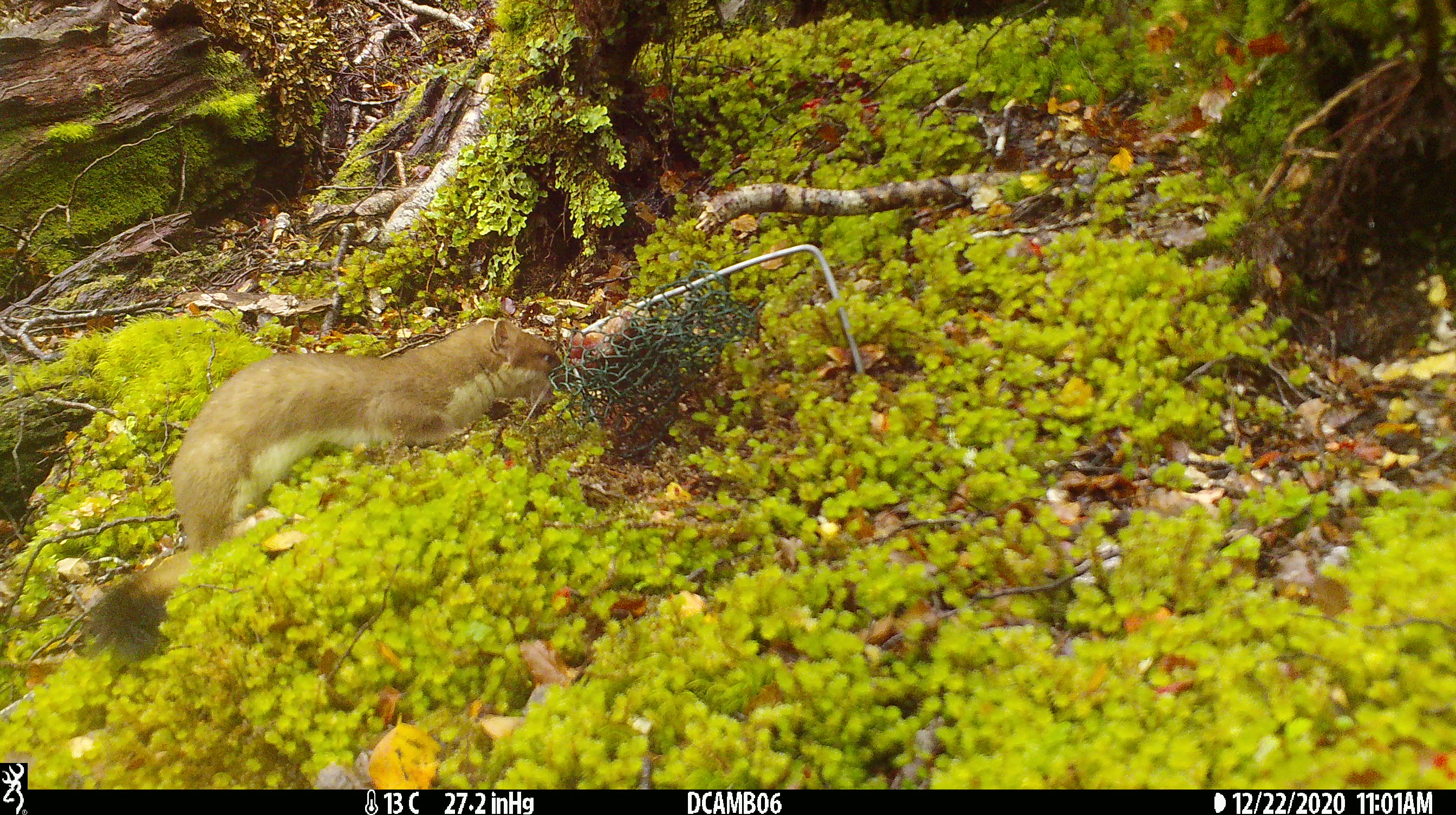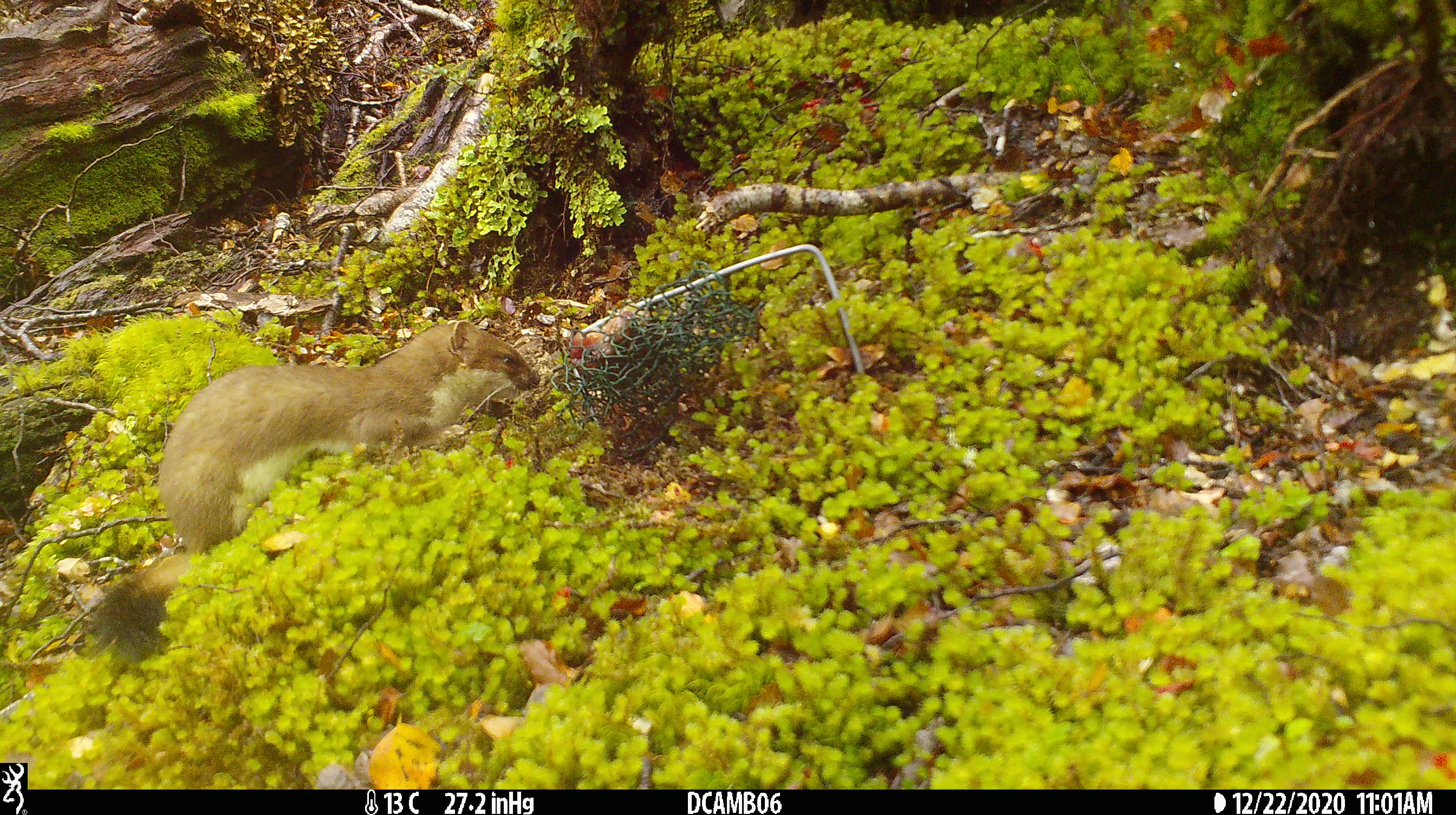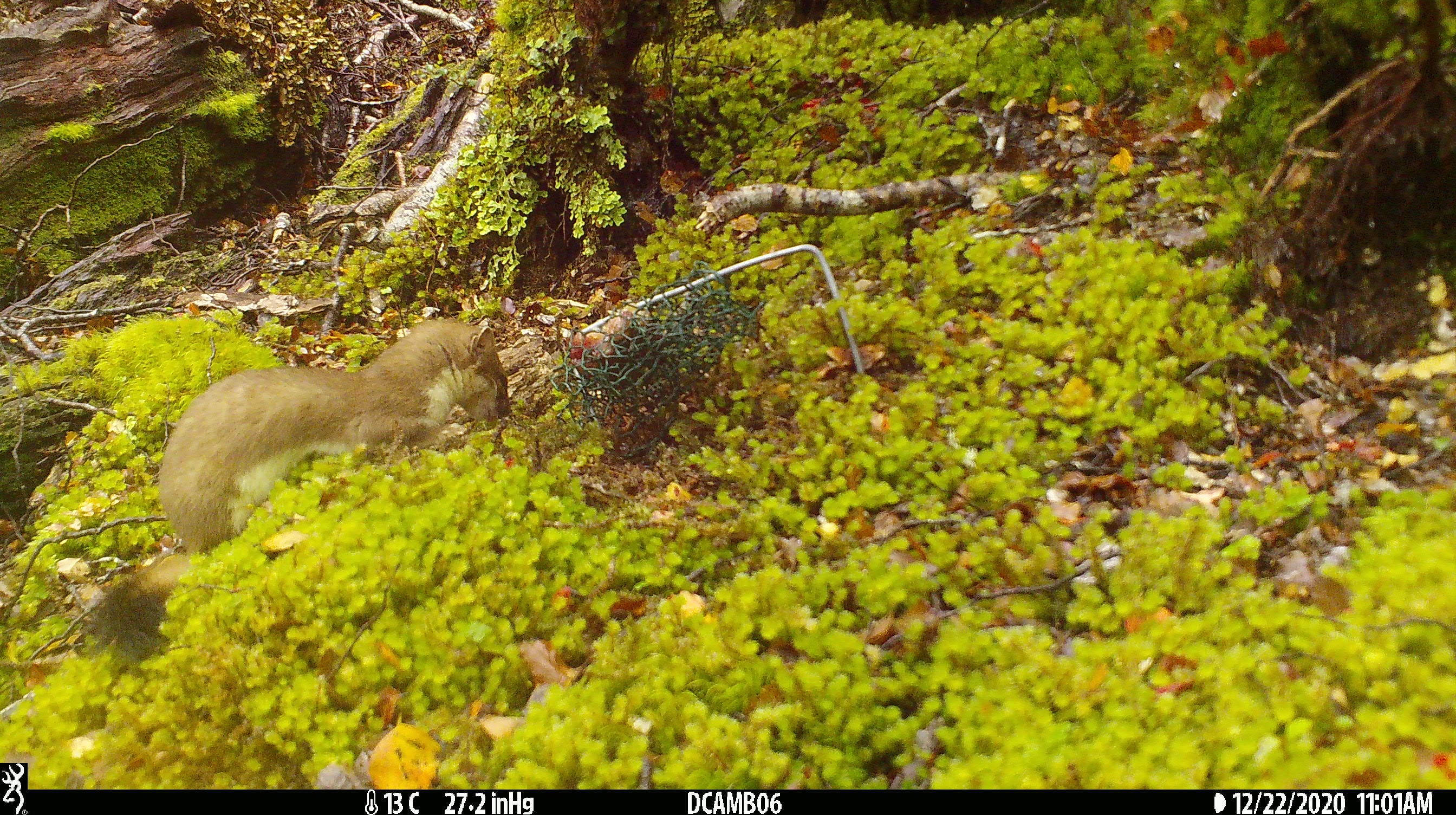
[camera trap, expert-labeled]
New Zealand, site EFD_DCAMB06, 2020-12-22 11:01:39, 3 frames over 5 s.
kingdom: Animalia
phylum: Chordata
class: Mammalia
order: Carnivora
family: Mustelidae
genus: Mustela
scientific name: Mustela erminea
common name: stoat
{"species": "stoat (Mustela erminea)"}